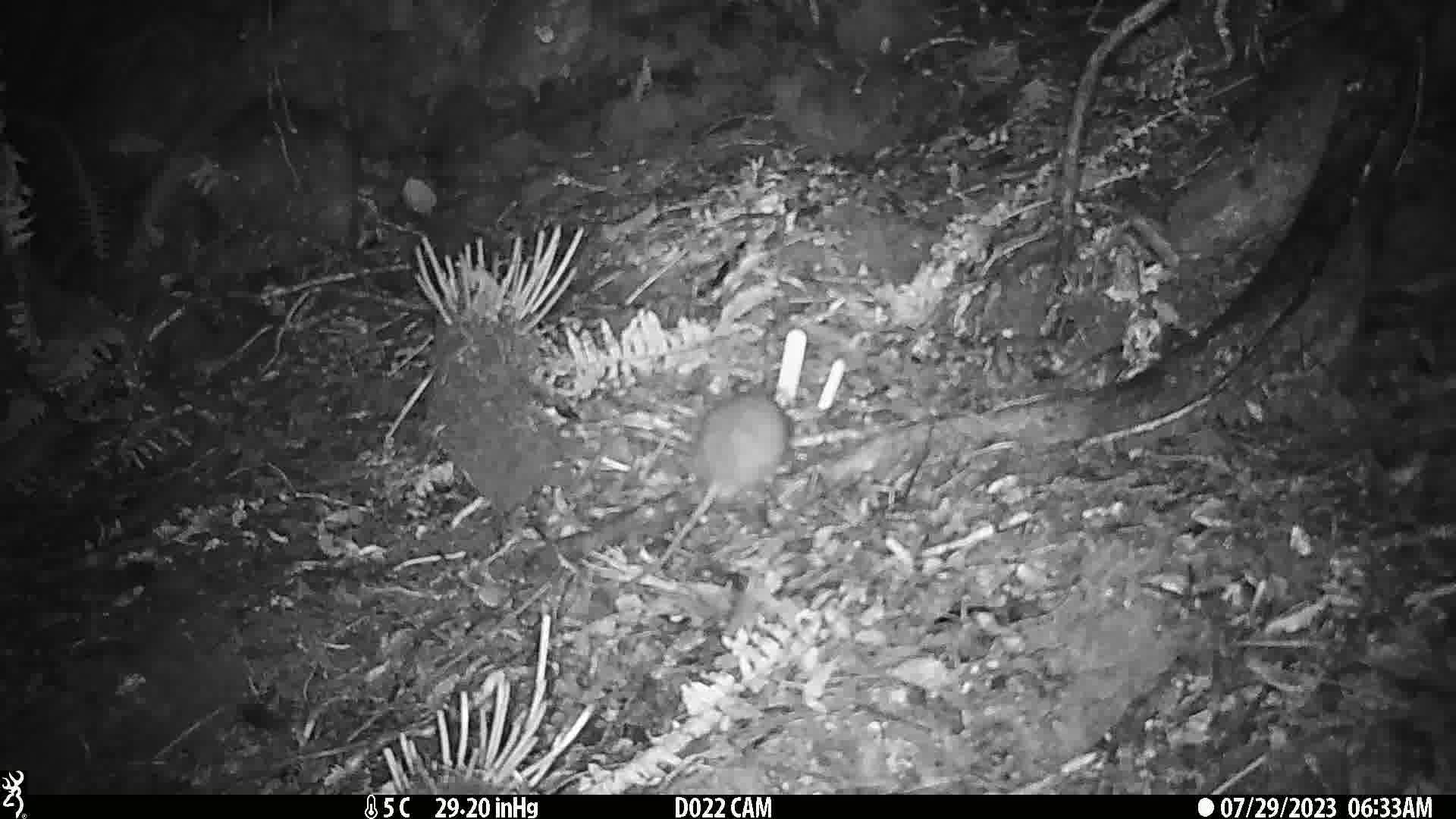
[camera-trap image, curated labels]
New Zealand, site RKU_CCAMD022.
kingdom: Animalia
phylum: Chordata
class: Mammalia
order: Rodentia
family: Muridae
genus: Rattus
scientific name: Rattus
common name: rat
Rat (Rattus).